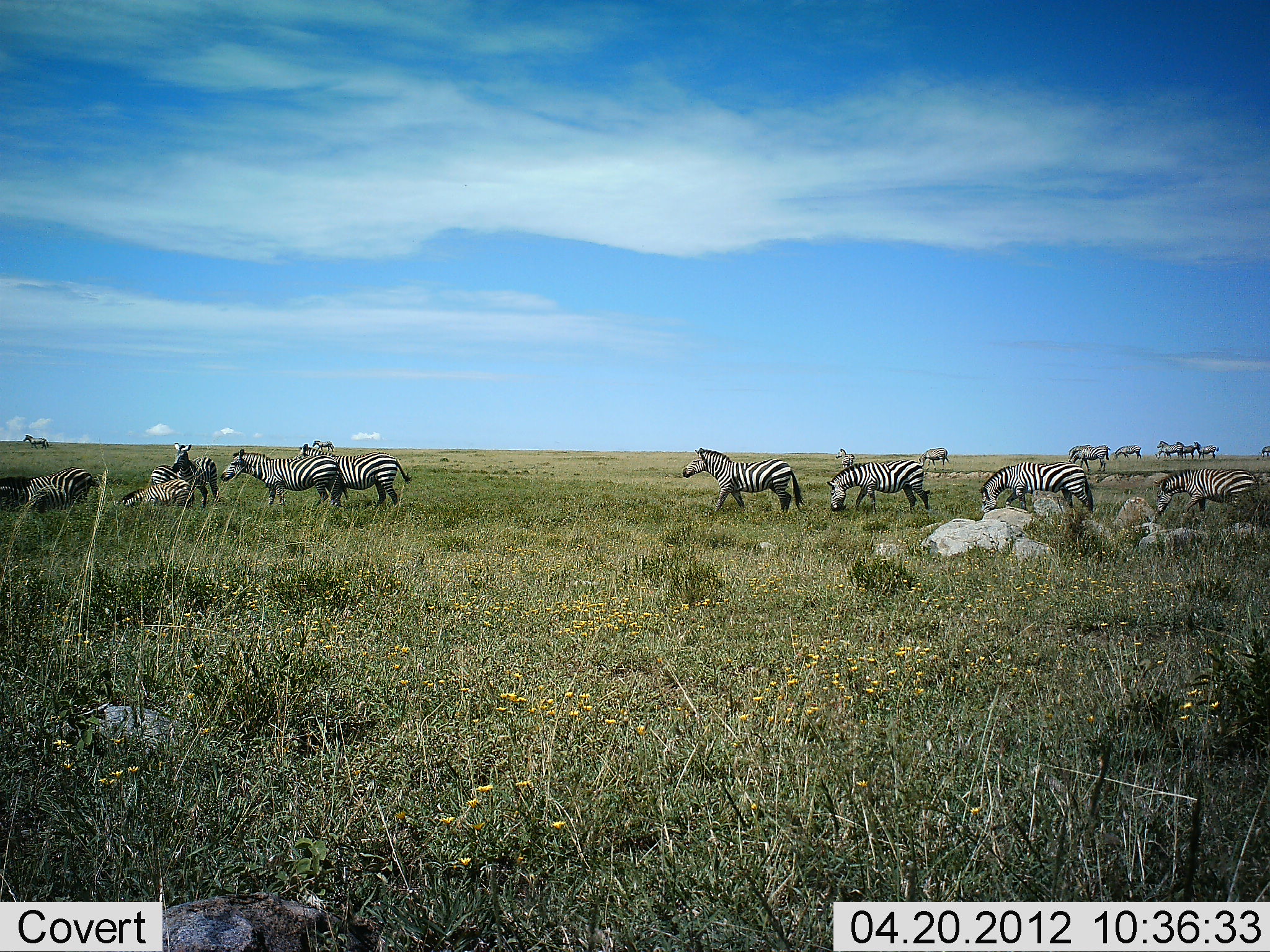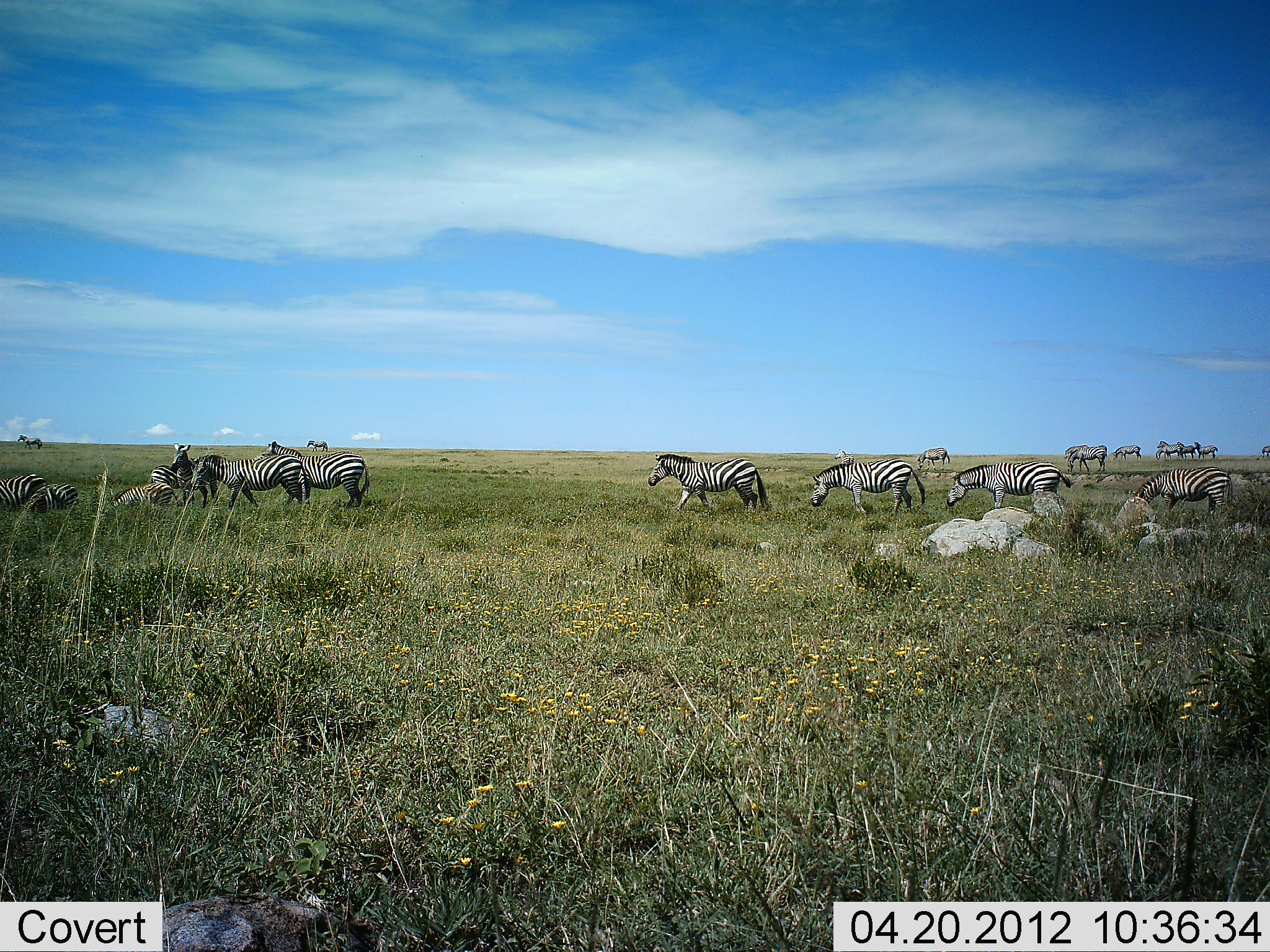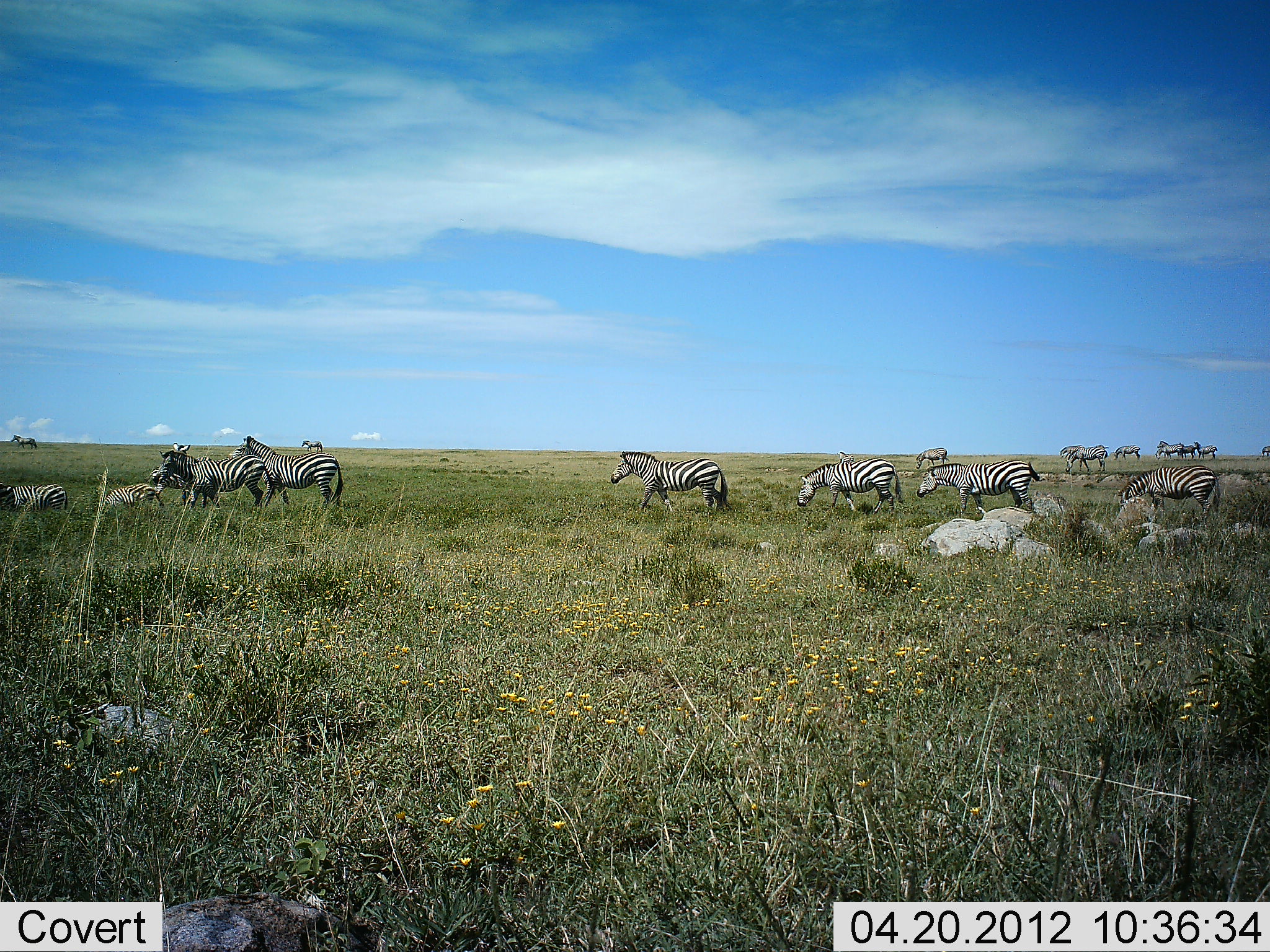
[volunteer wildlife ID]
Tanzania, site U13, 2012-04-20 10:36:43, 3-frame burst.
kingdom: Animalia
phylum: Chordata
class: Mammalia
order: Perissodactyla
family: Equidae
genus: Equus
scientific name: Equus quagga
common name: plains zebra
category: zebra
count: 11-50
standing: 50%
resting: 12%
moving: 92%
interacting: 8%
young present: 17%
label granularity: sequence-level